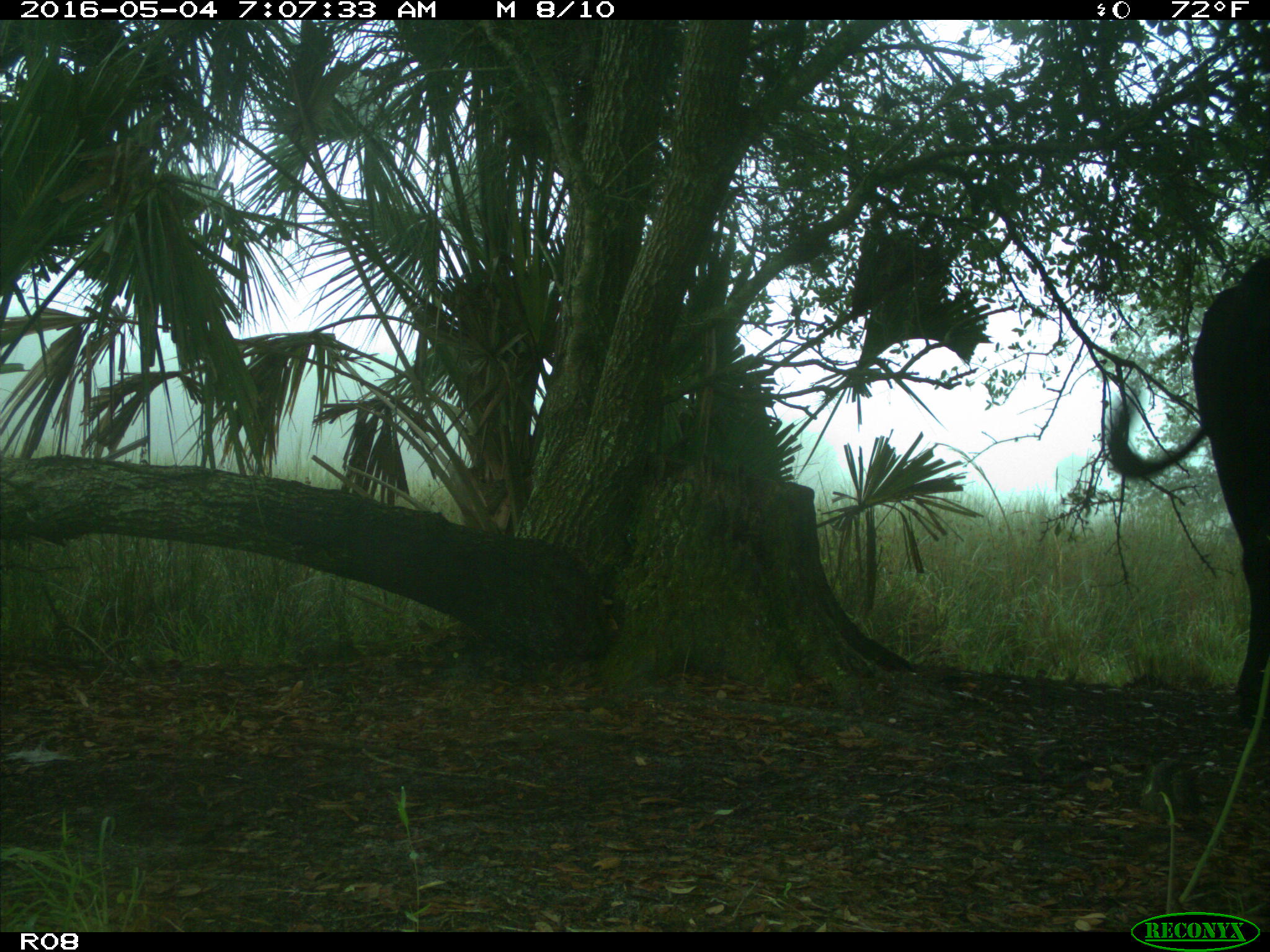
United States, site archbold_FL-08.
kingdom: Animalia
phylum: Chordata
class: Mammalia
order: Artiodactyla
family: Bovidae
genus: Bos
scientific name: Bos taurus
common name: domestic cow